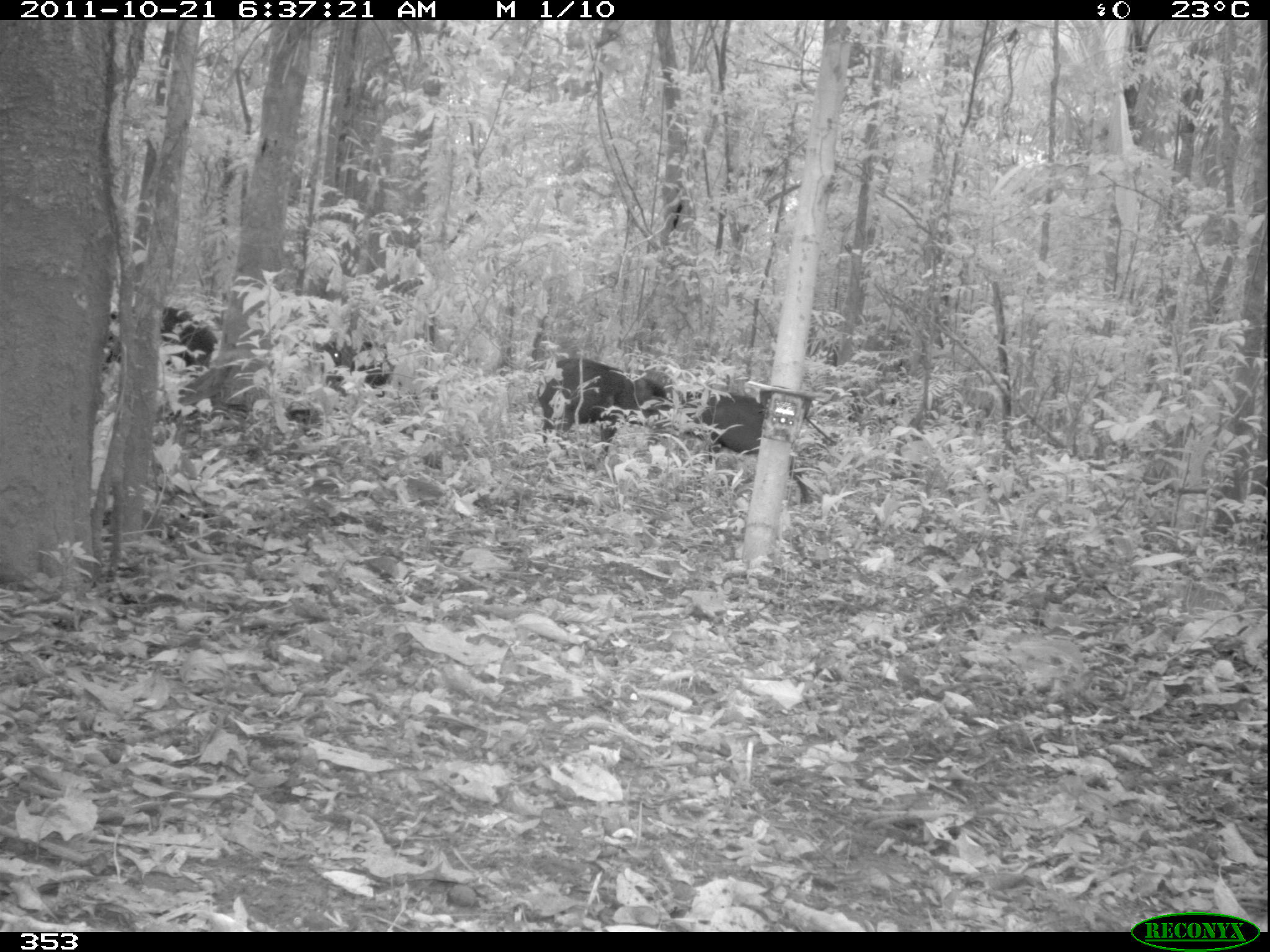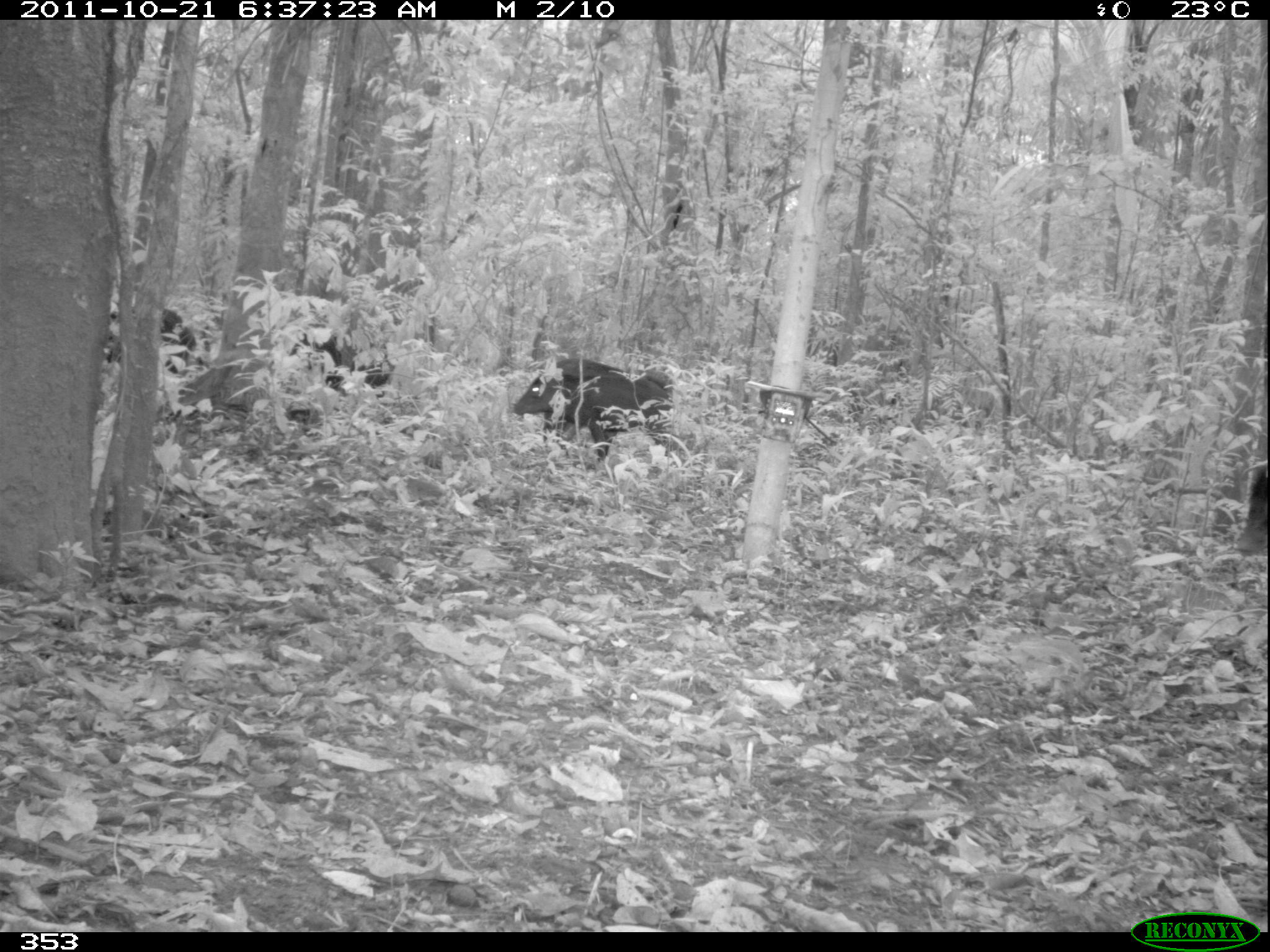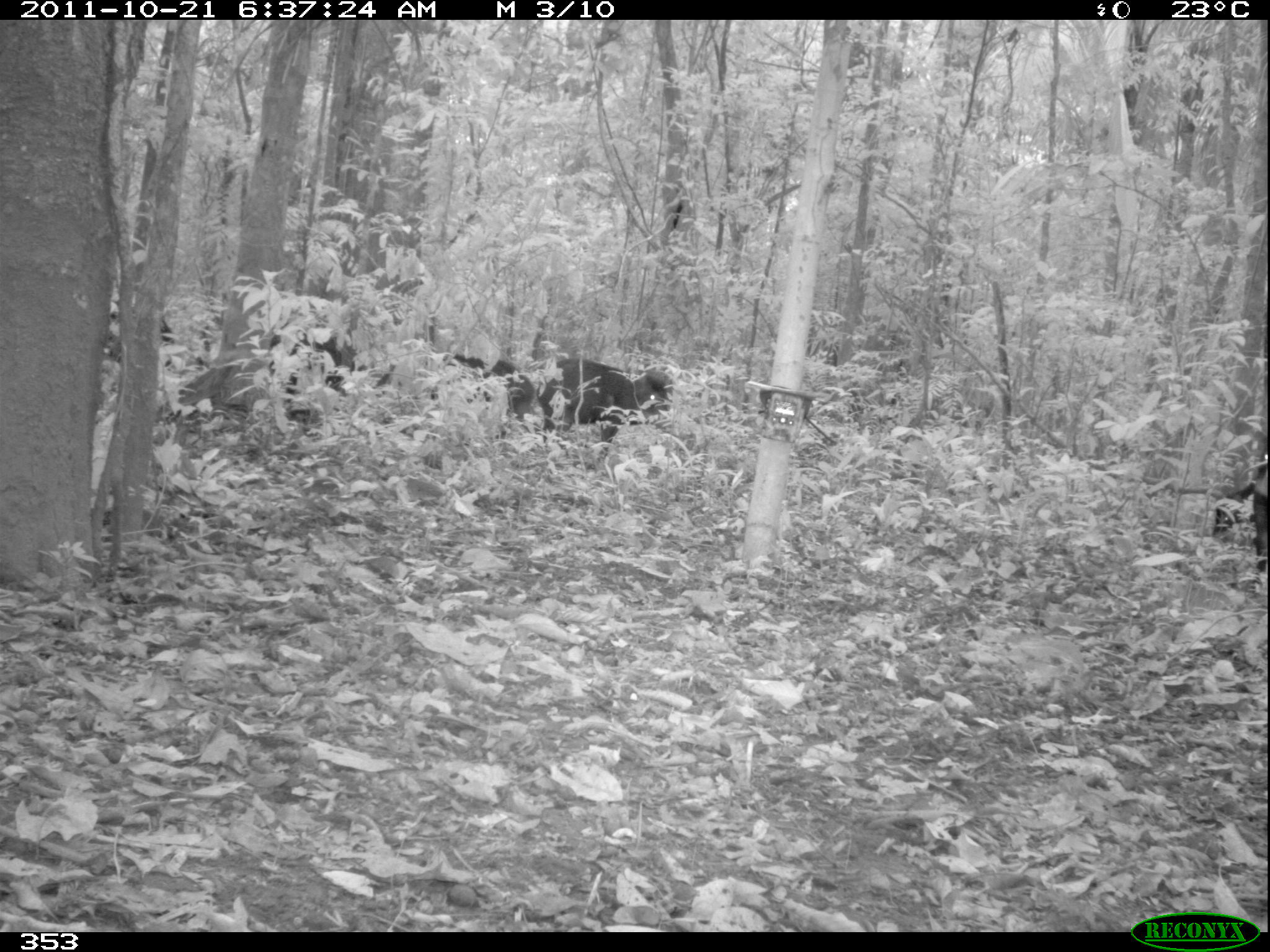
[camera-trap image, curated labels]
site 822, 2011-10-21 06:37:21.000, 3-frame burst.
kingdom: Animalia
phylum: Chordata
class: Mammalia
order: Artiodactyla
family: Tayassuidae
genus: Tayassu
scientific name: Tayassu pecari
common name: white-lipped peccary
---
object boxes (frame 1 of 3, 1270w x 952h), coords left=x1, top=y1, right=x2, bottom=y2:
tayassu pecari: left=681, top=389, right=808, bottom=501; left=537, top=357, right=672, bottom=454; left=106, top=307, right=216, bottom=381; left=290, top=325, right=390, bottom=404